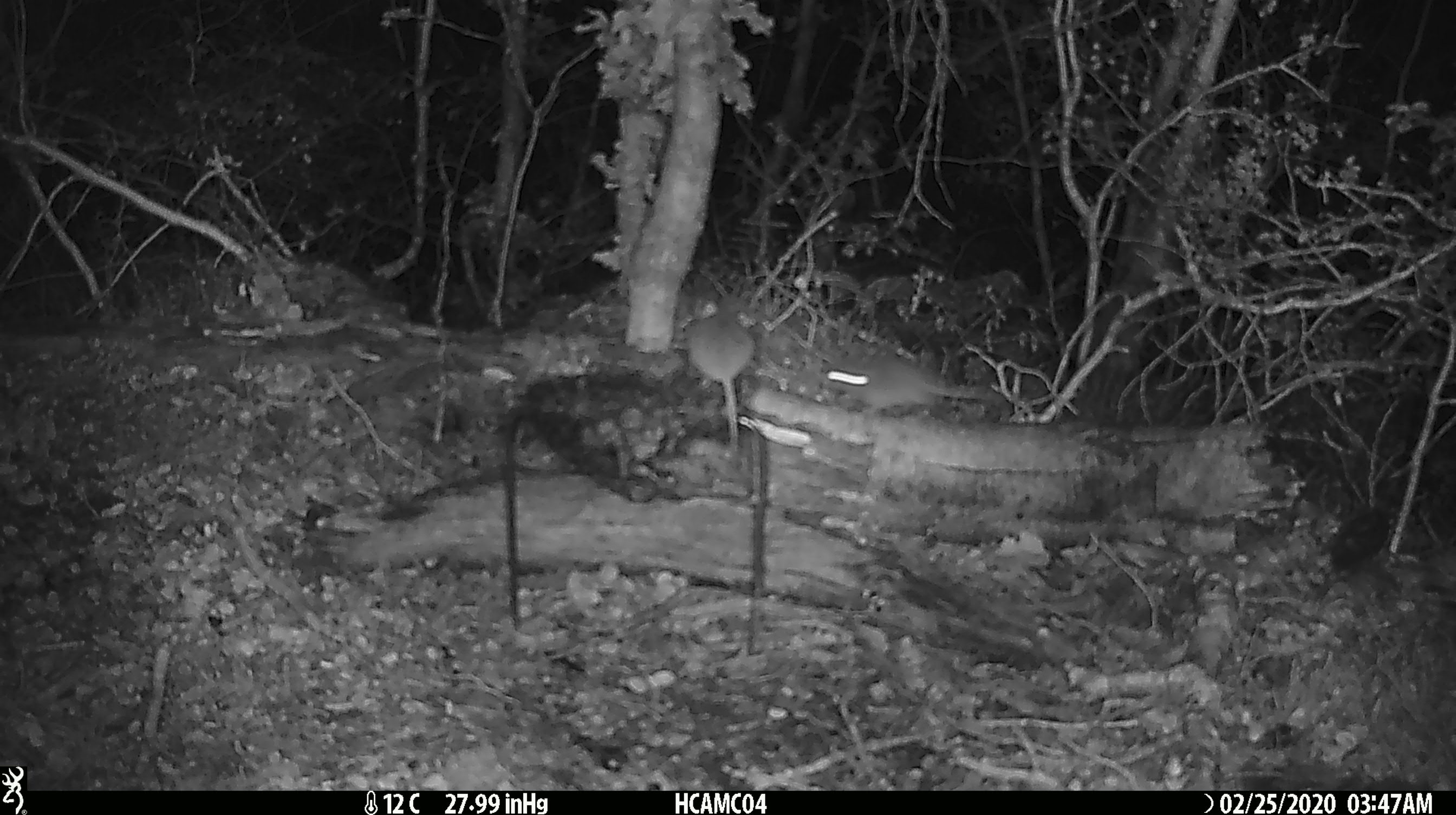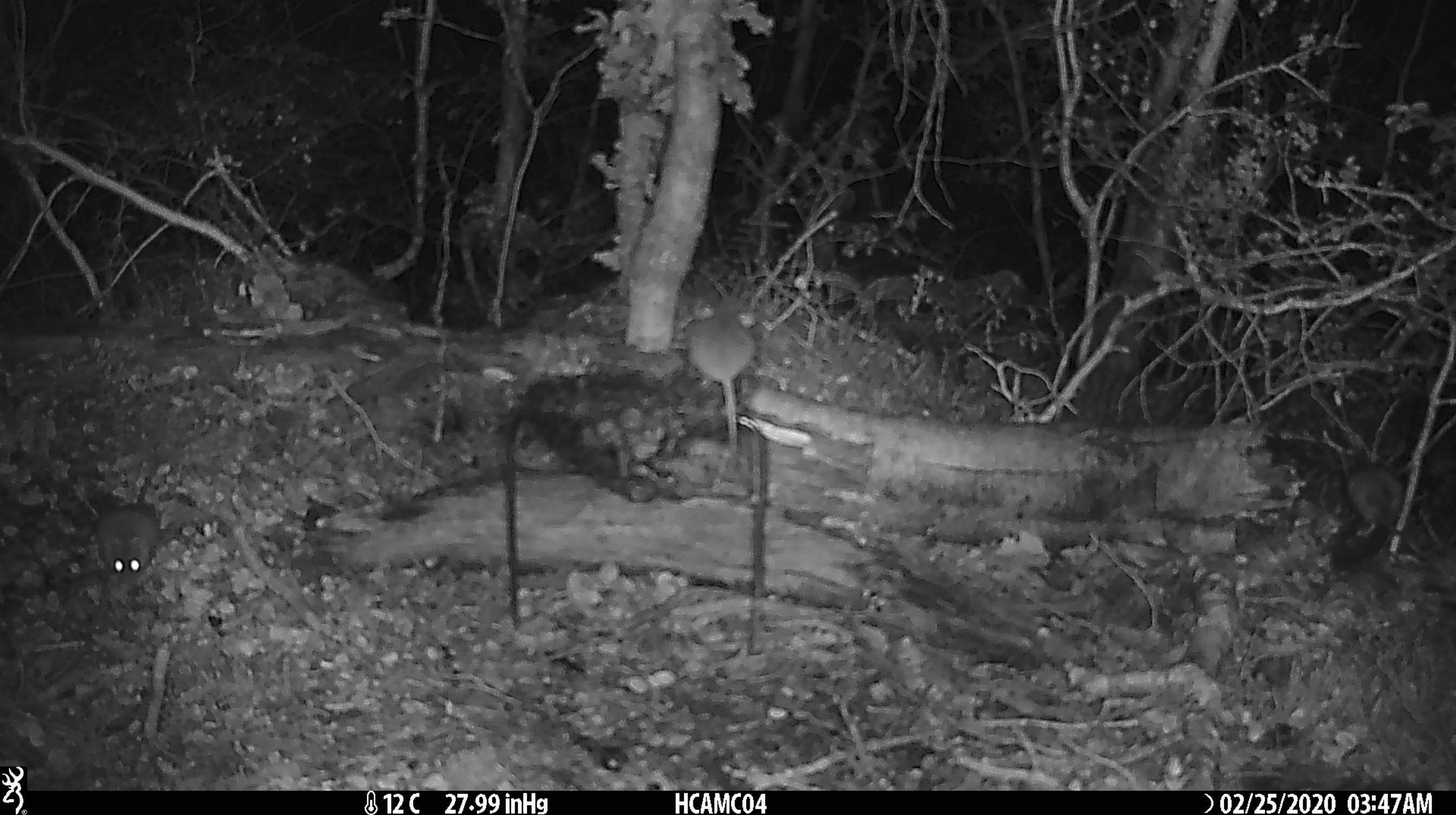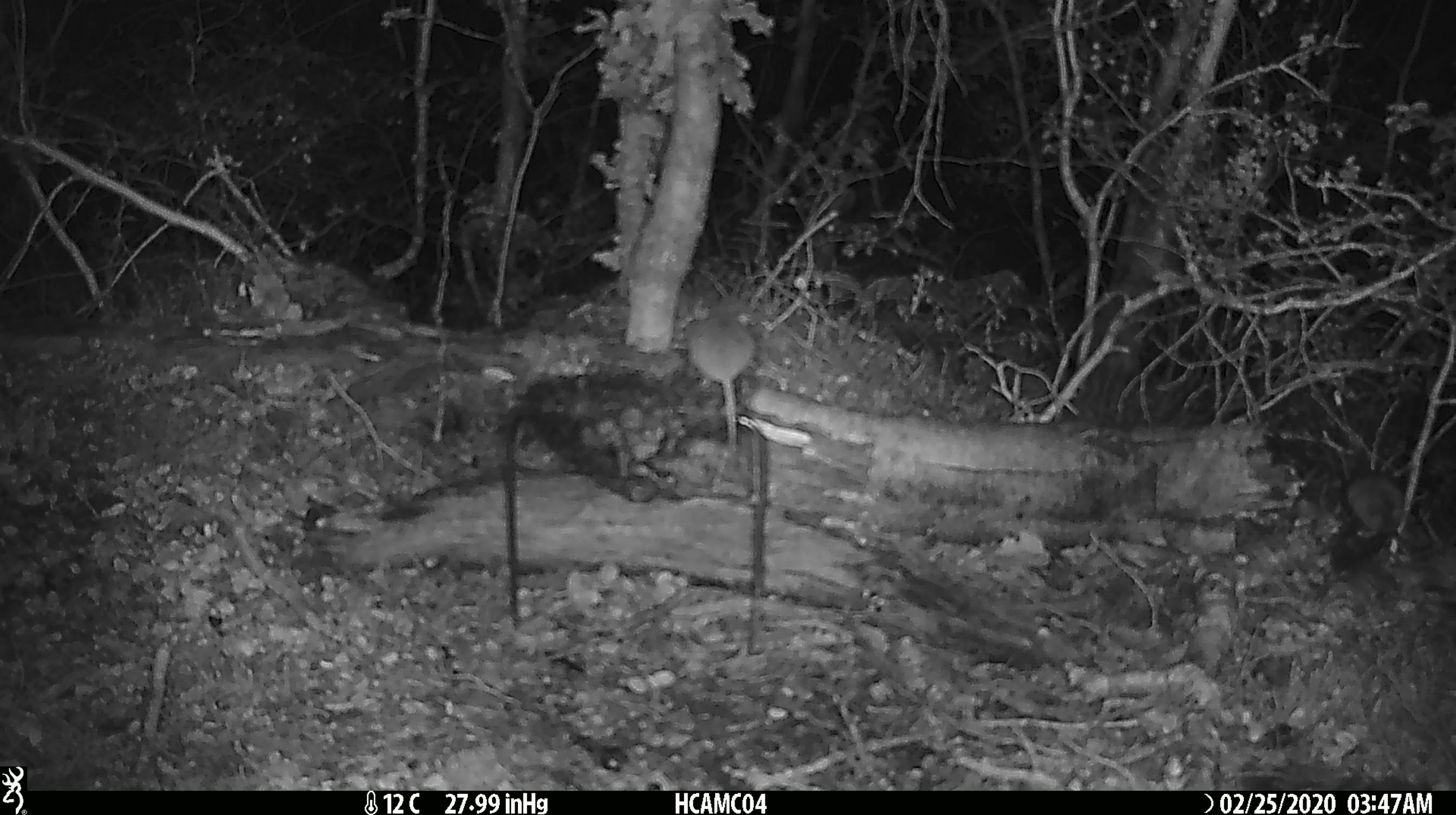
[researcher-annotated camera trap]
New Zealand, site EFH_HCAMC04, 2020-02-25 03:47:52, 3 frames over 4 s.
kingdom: Animalia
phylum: Chordata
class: Mammalia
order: Rodentia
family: Muridae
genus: Mus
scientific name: Mus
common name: mouse